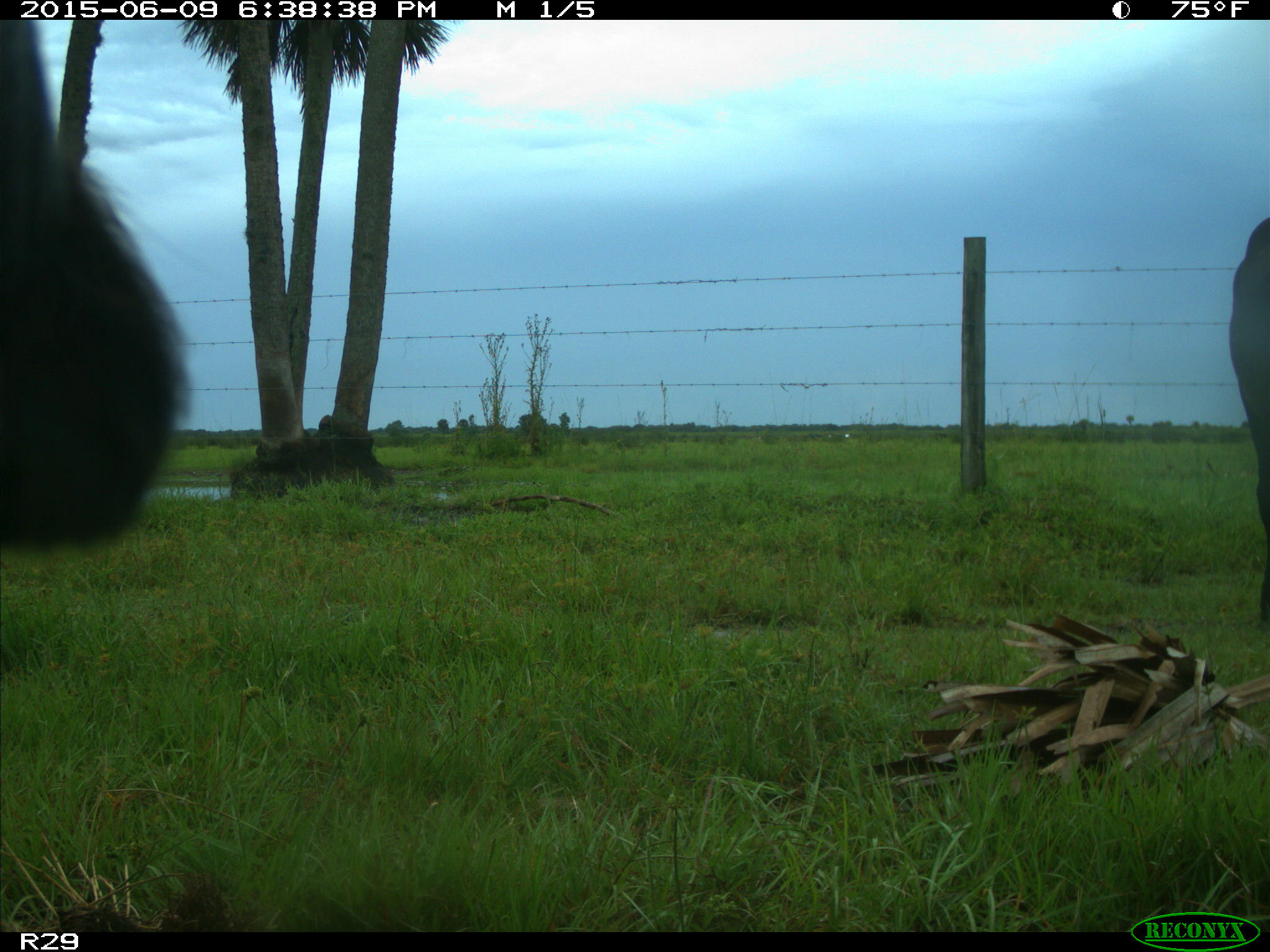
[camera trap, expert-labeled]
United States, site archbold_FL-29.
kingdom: Animalia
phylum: Chordata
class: Mammalia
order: Artiodactyla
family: Bovidae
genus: Bos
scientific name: Bos taurus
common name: domestic cow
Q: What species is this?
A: Bos taurus (domestic cow).